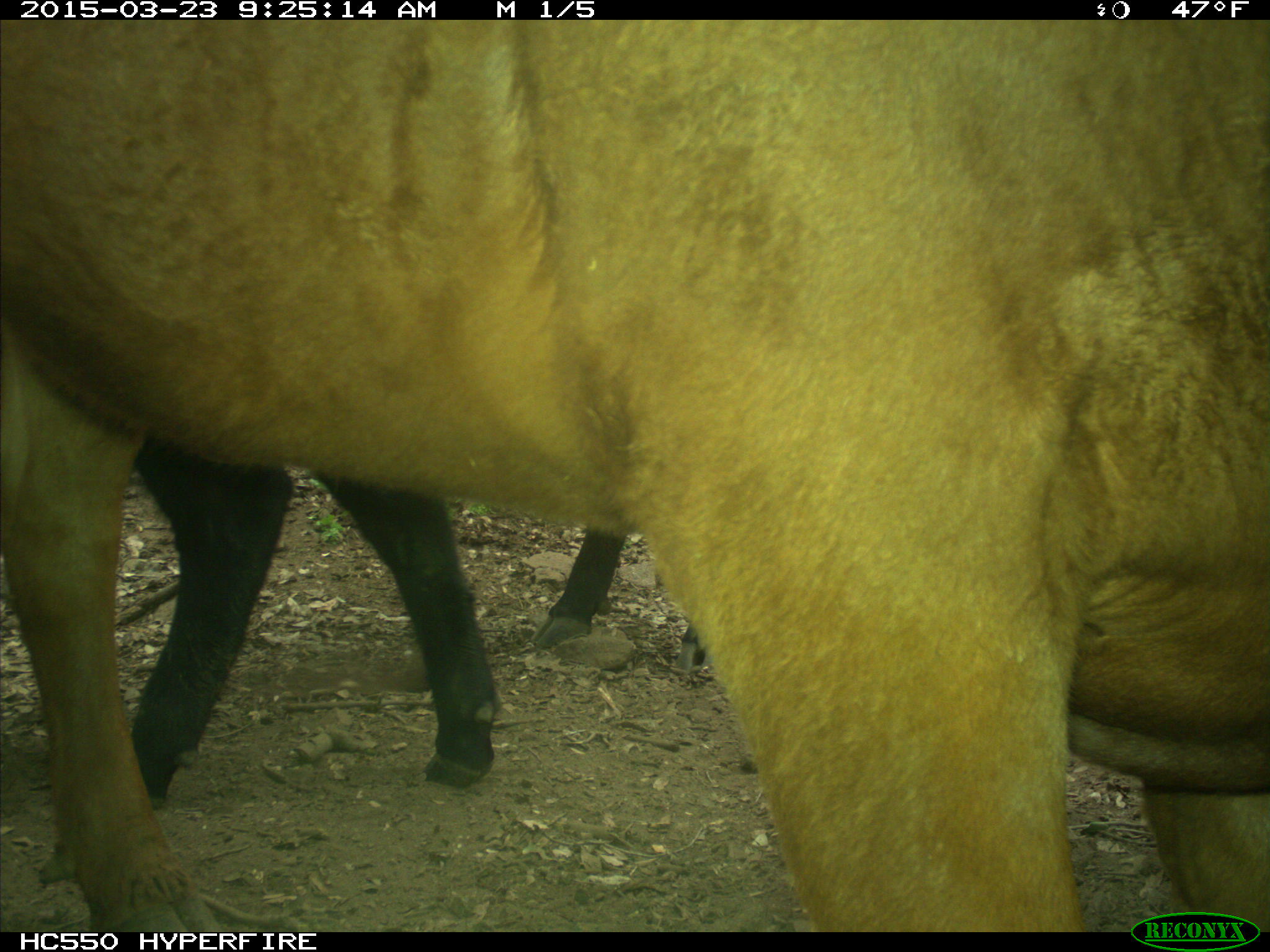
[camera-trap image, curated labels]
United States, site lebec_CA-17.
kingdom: Animalia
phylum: Chordata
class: Mammalia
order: Artiodactyla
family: Bovidae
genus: Bos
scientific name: Bos taurus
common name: domestic cow